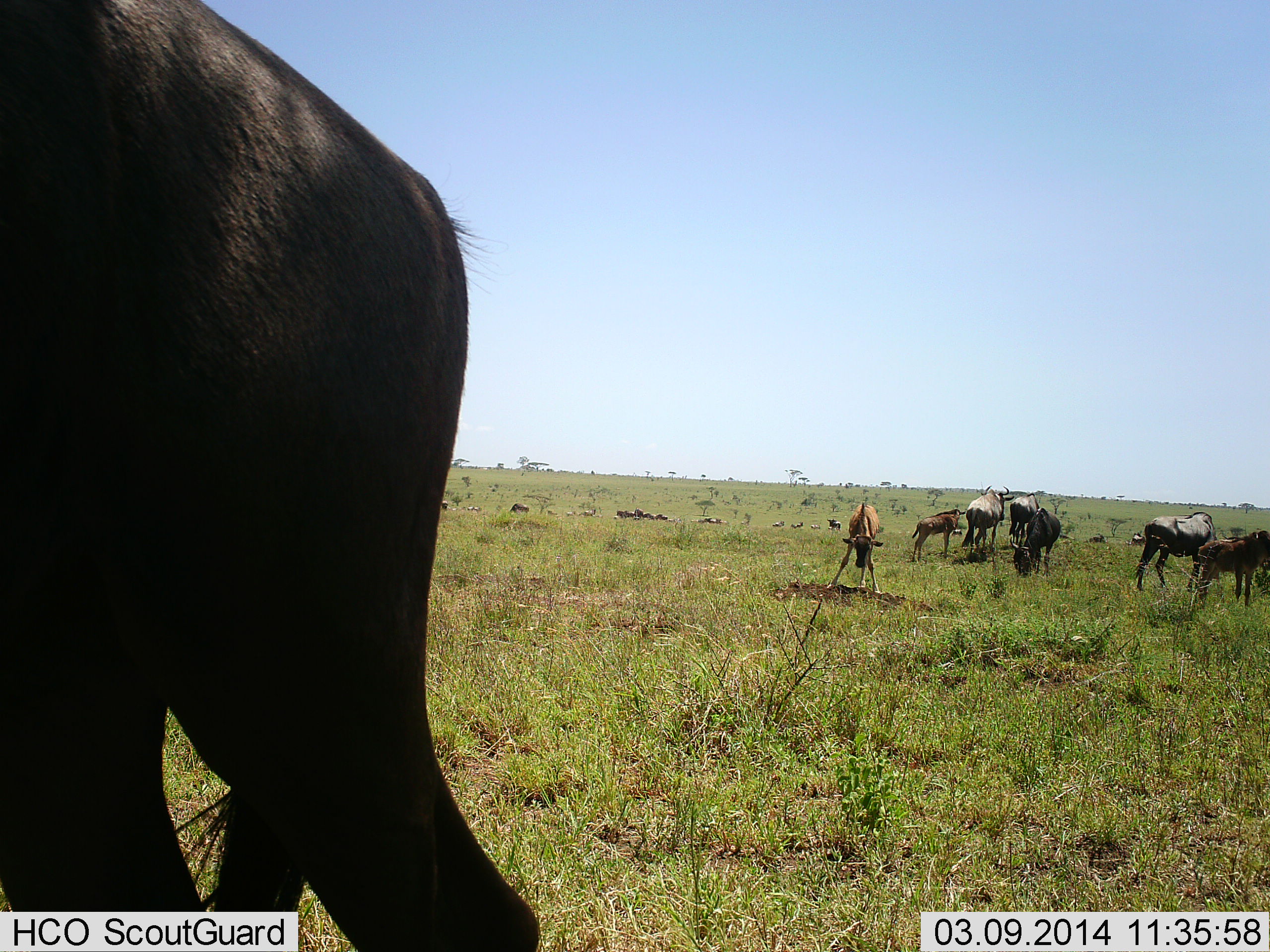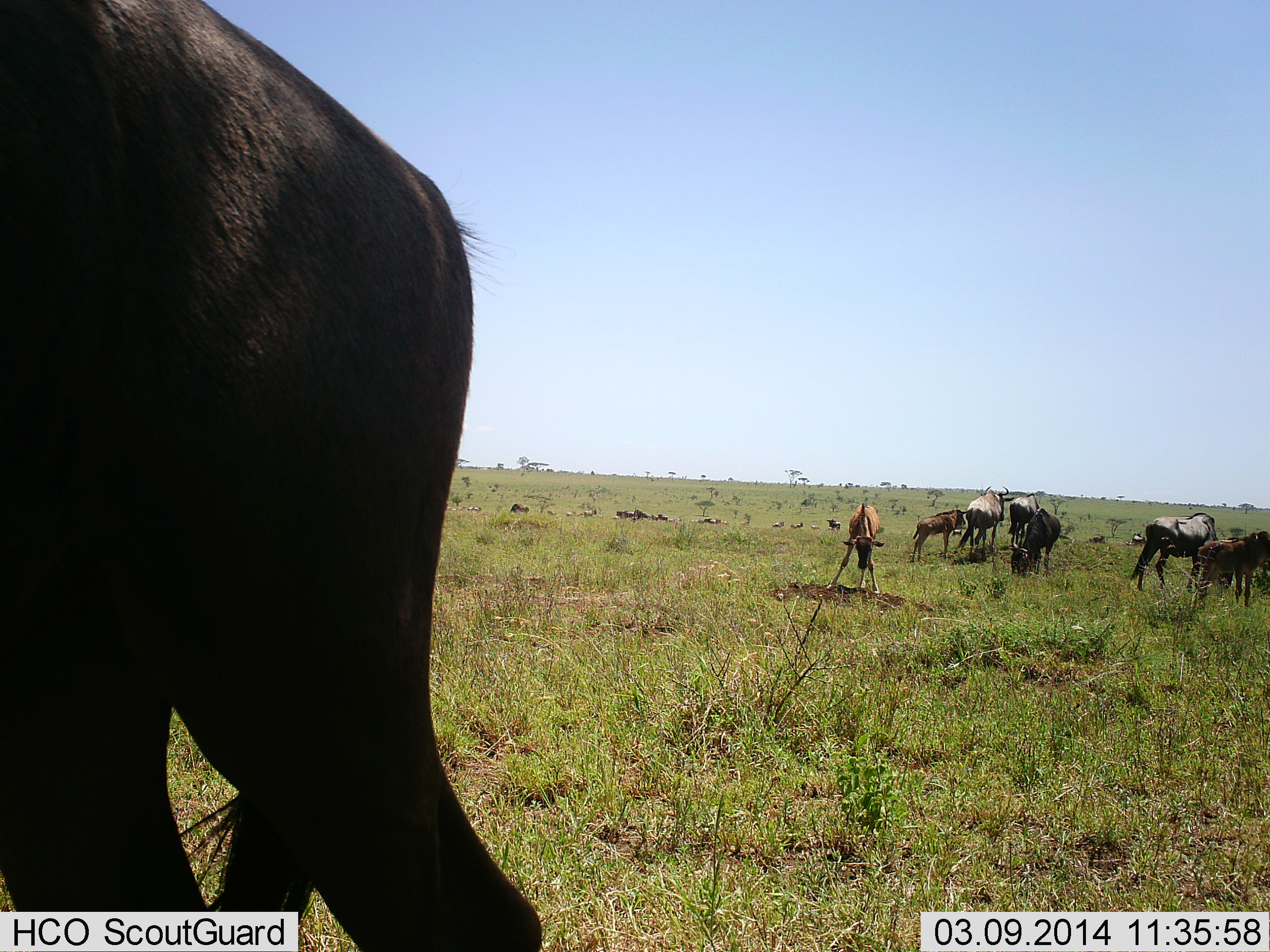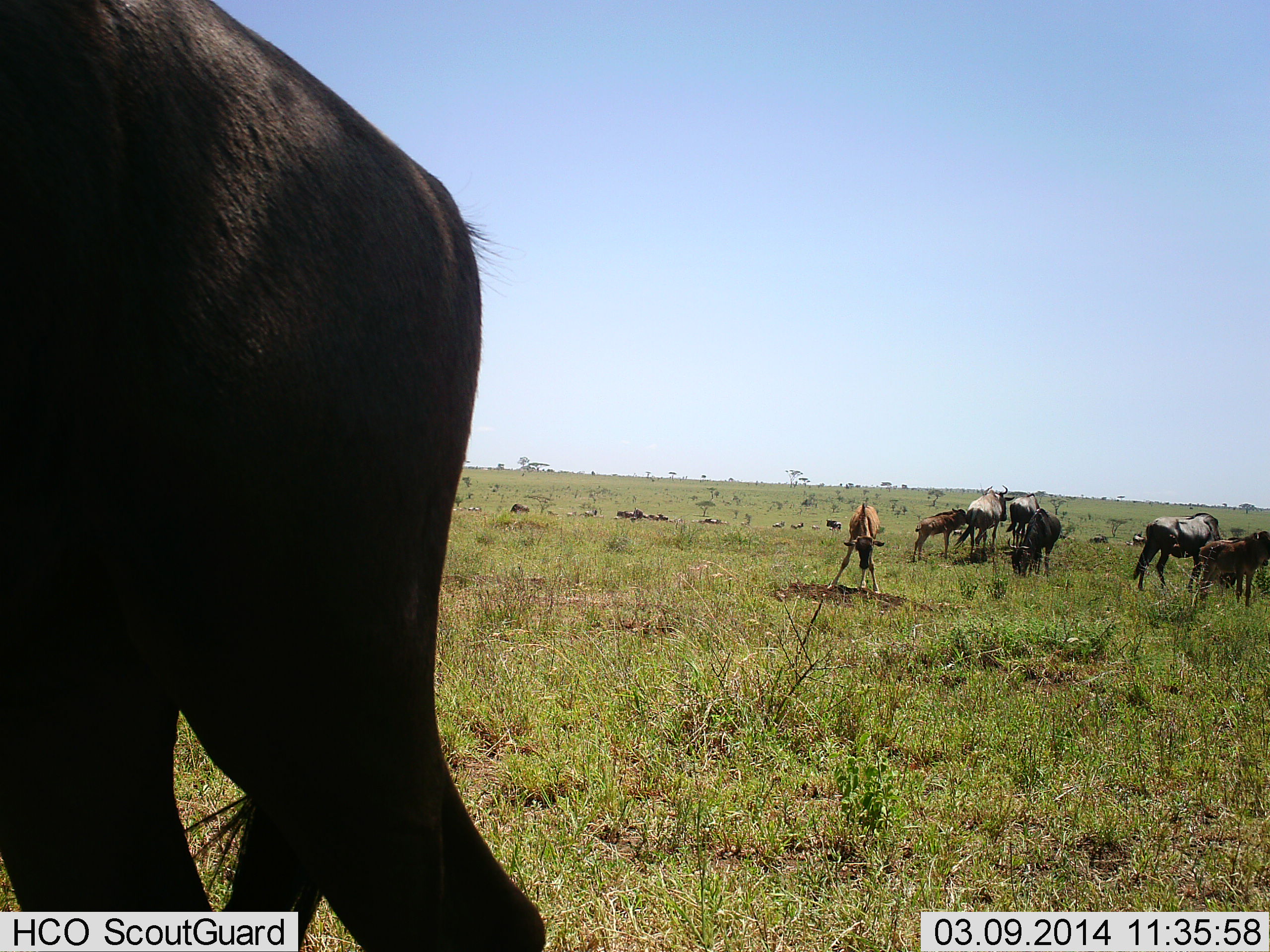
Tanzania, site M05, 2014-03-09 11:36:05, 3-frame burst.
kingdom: Animalia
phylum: Chordata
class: Mammalia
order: Artiodactyla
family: Bovidae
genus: Connochaetes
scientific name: Connochaetes taurinus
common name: blue wildebeest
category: wildebeest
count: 8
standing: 67%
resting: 0%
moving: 8%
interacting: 17%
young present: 58%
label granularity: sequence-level